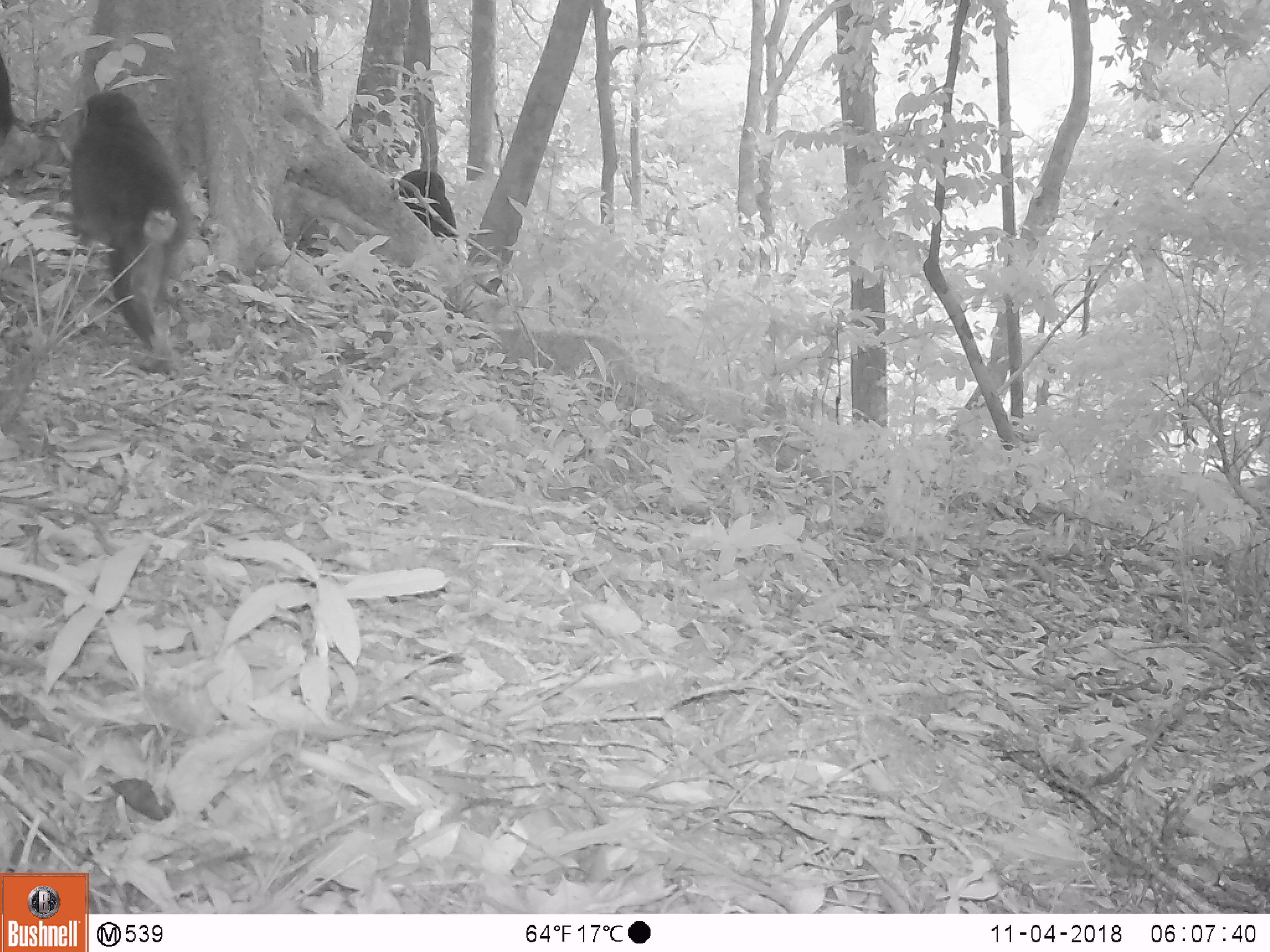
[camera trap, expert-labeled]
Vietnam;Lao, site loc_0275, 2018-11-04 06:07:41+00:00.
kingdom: Animalia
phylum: Chordata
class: Mammalia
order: Primates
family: Cercopithecidae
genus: Macaca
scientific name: Macaca arctoides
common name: stump-tailed macaque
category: stump tailed macaque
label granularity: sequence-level